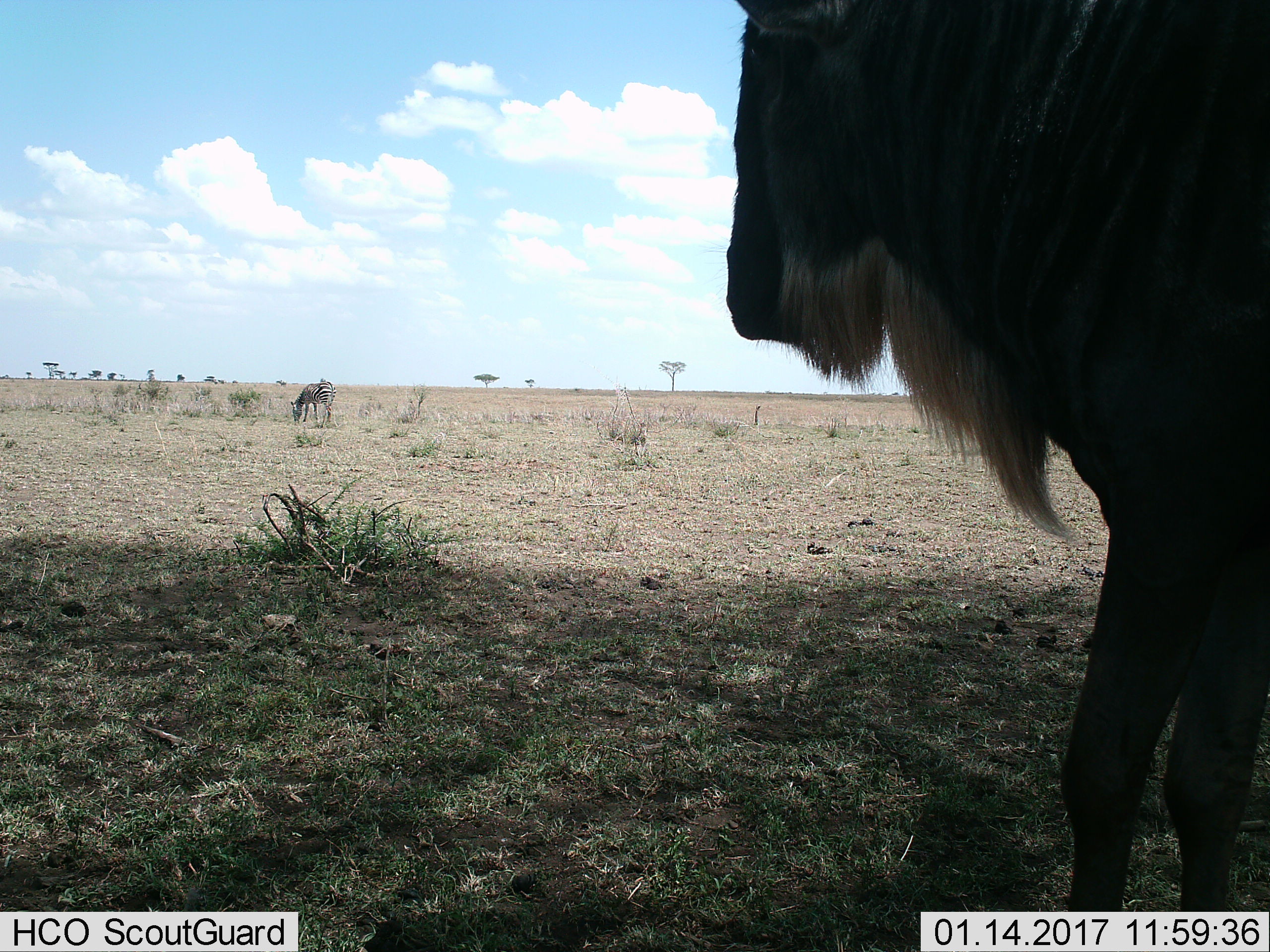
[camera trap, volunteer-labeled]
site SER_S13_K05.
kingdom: Animalia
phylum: Chordata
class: Mammalia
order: Artiodactyla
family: Bovidae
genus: Connochaetes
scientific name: Connochaetes taurinus taurinus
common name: blue wildebeest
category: wildebeestblue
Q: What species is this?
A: Wildebeestblue (blue wildebeest) (Connochaetes taurinus taurinus).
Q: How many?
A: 1.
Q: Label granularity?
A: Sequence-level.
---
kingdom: Animalia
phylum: Chordata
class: Mammalia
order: Perissodactyla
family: Equidae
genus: Equus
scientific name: Equus quagga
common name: plains zebra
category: zebraplains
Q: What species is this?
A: Zebraplains (plains zebra) (Equus quagga).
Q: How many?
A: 1.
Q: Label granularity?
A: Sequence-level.